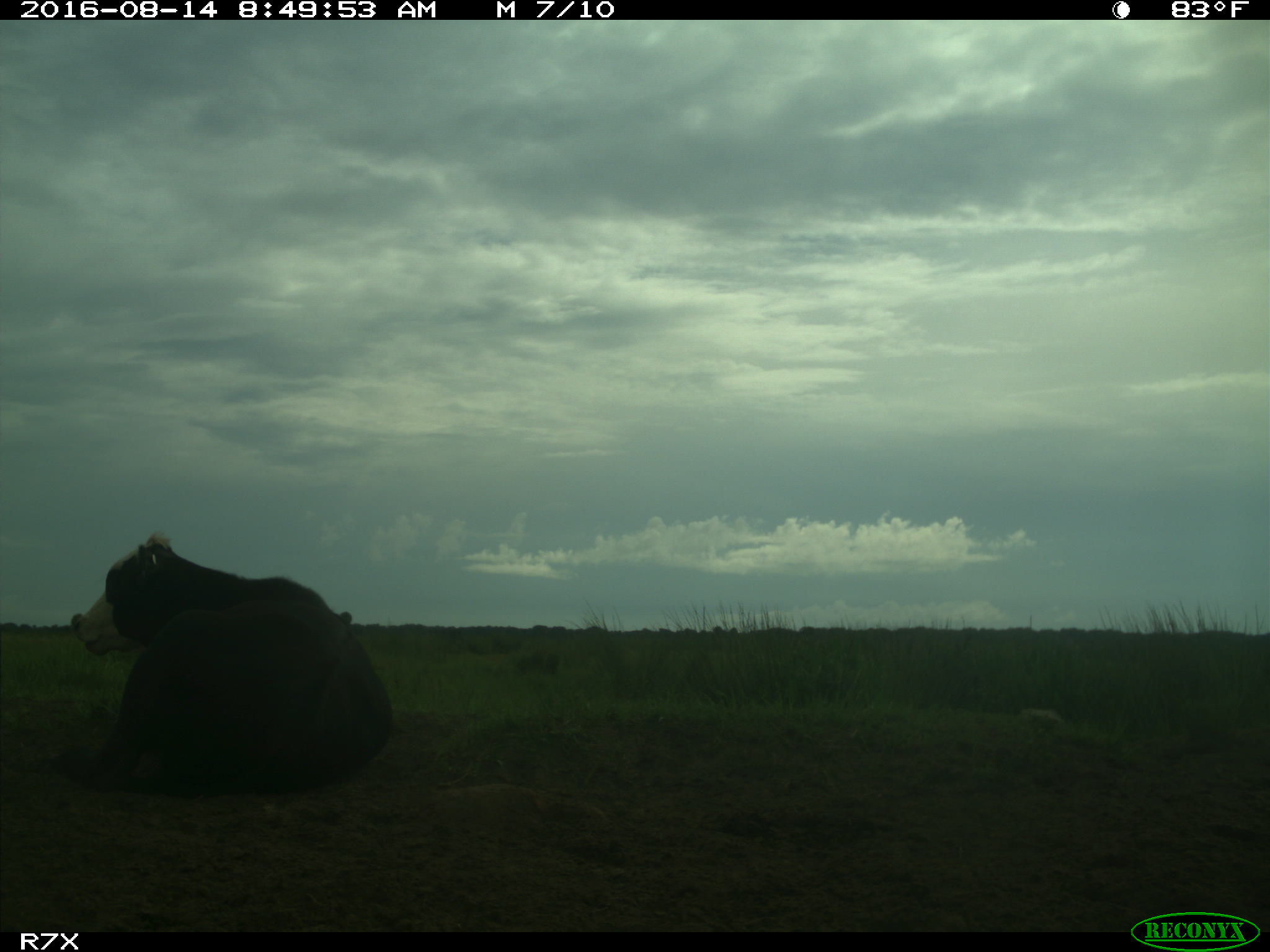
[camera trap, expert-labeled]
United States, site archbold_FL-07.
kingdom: Animalia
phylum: Chordata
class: Mammalia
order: Artiodactyla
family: Bovidae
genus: Bos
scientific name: Bos taurus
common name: domestic cow